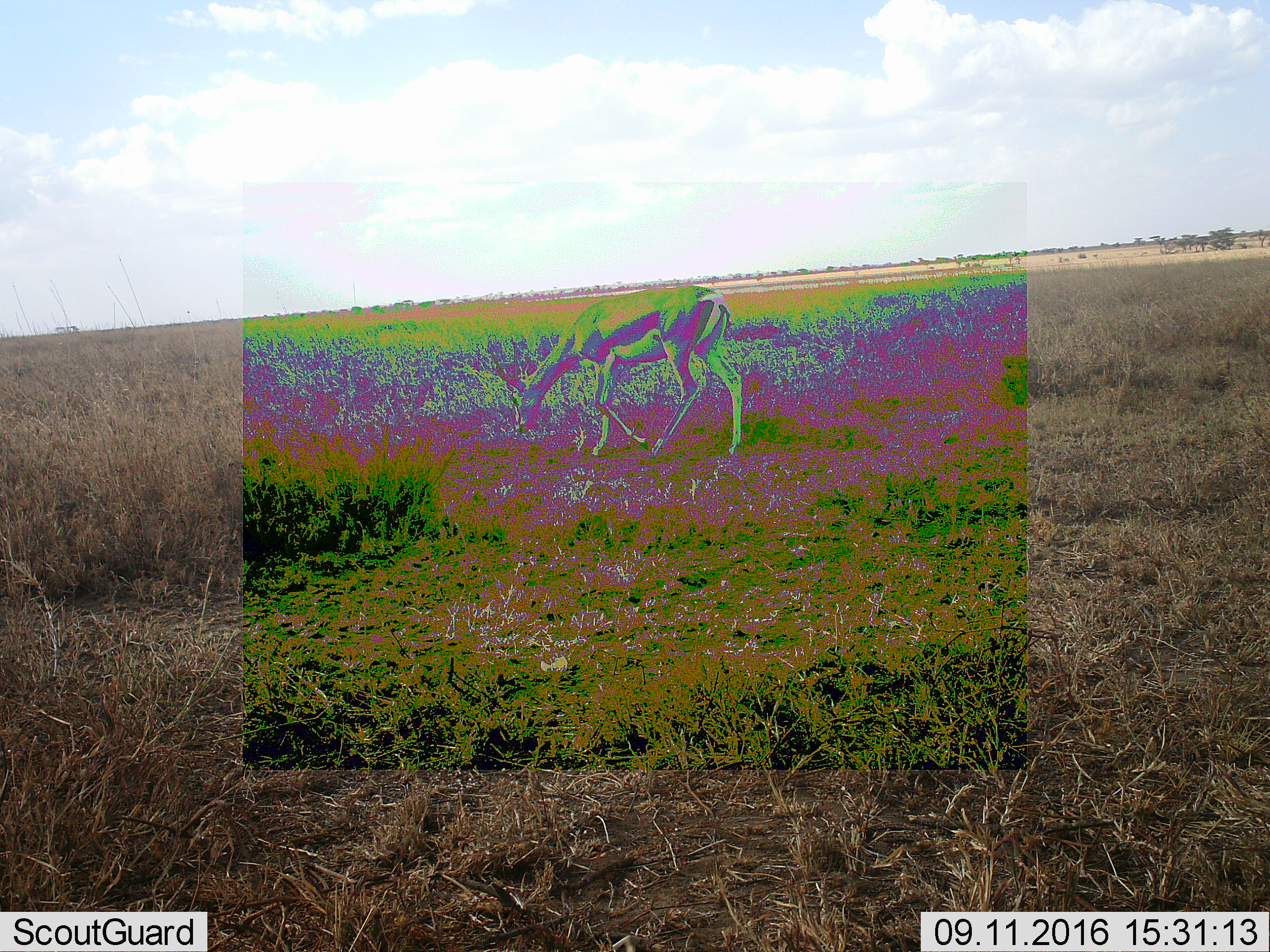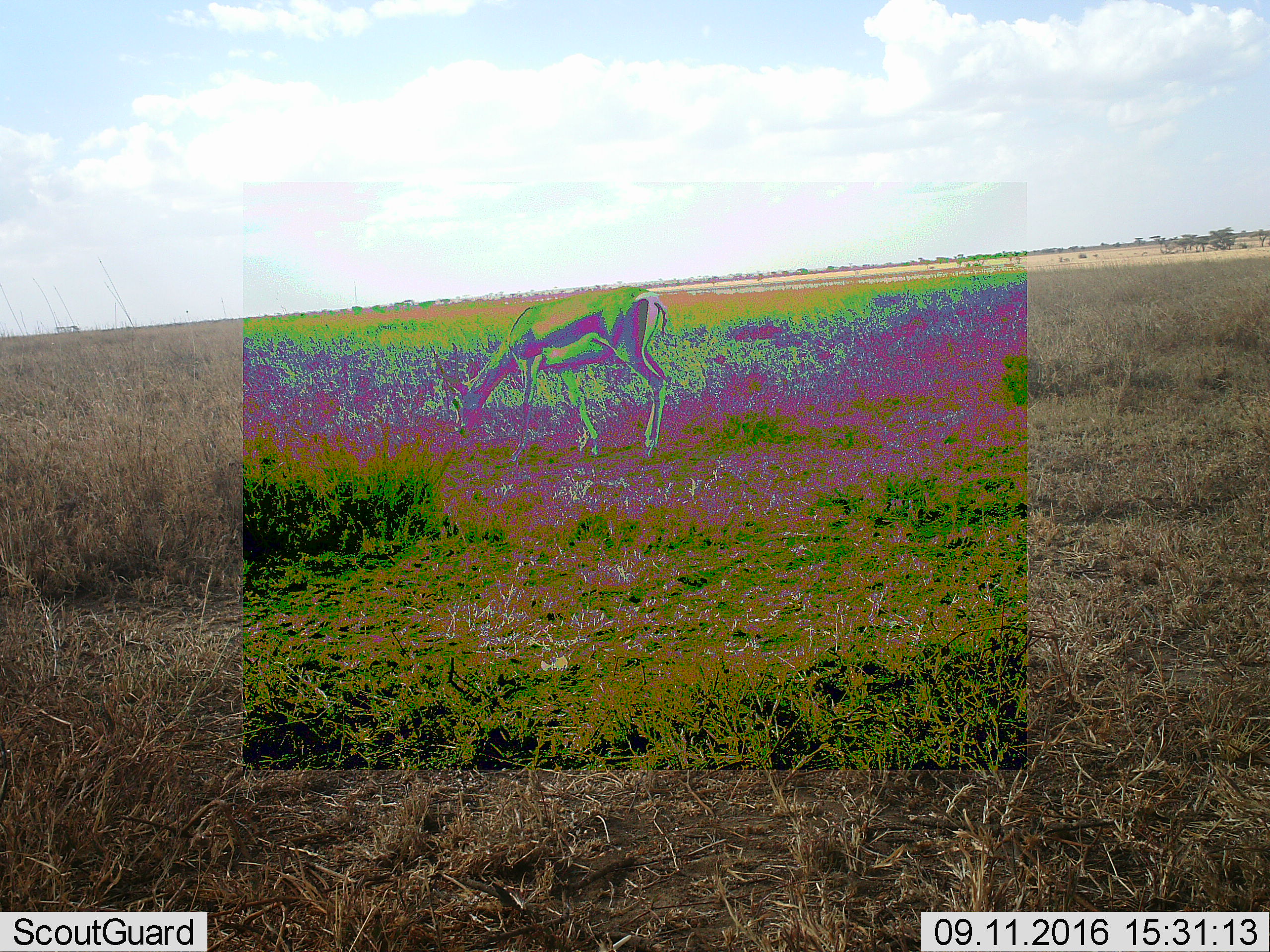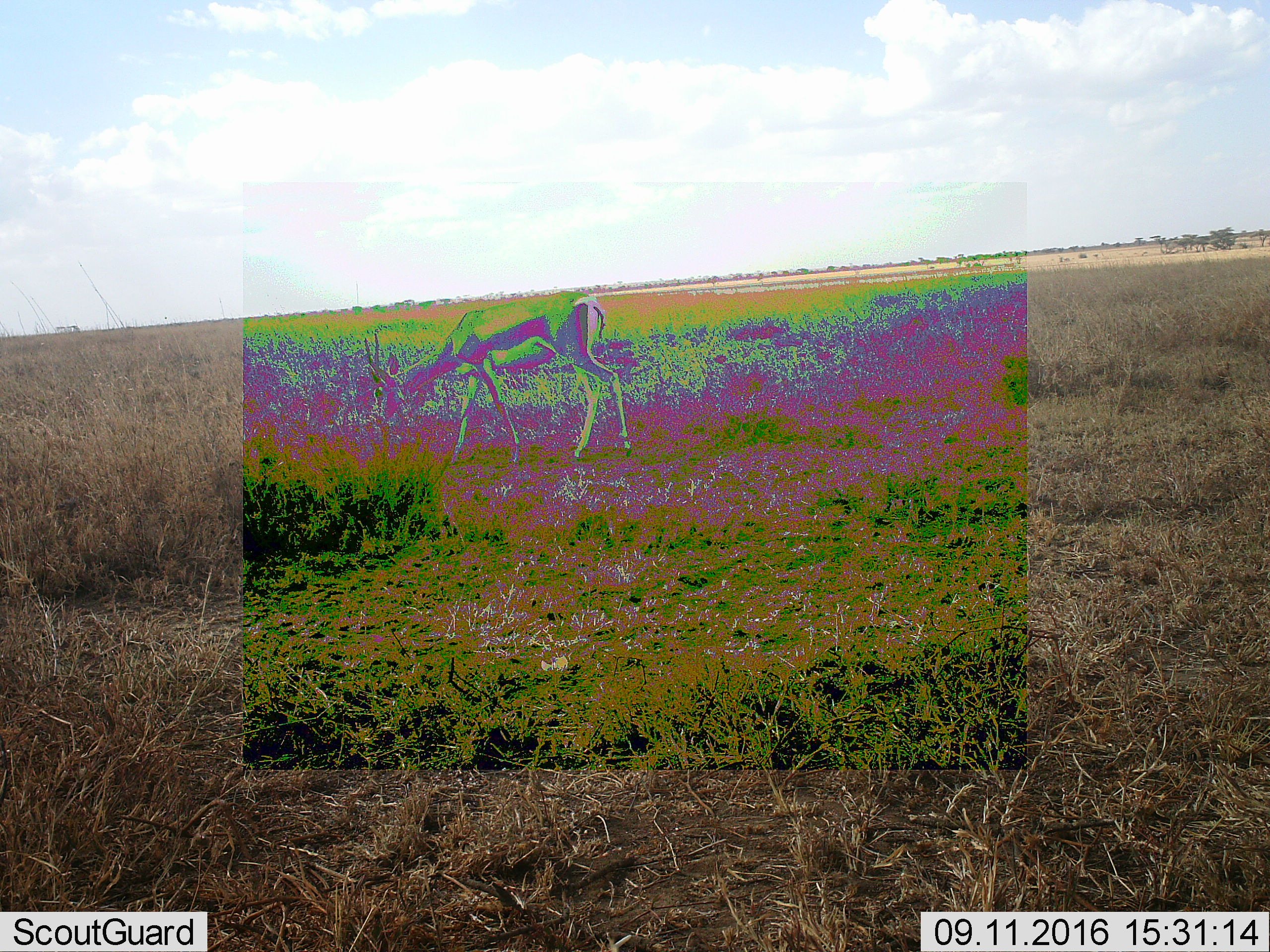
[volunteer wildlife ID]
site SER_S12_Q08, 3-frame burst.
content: unidentified animal